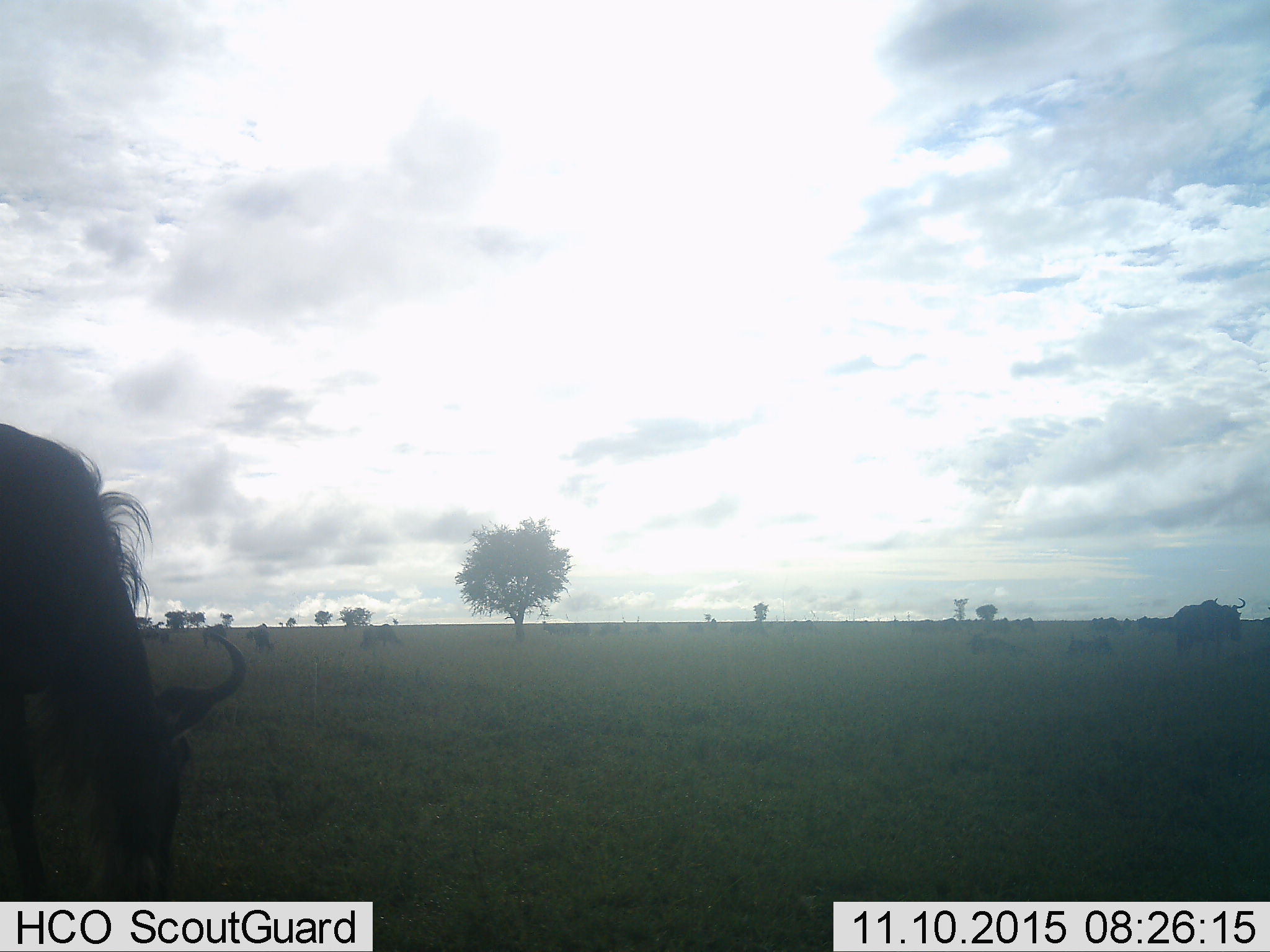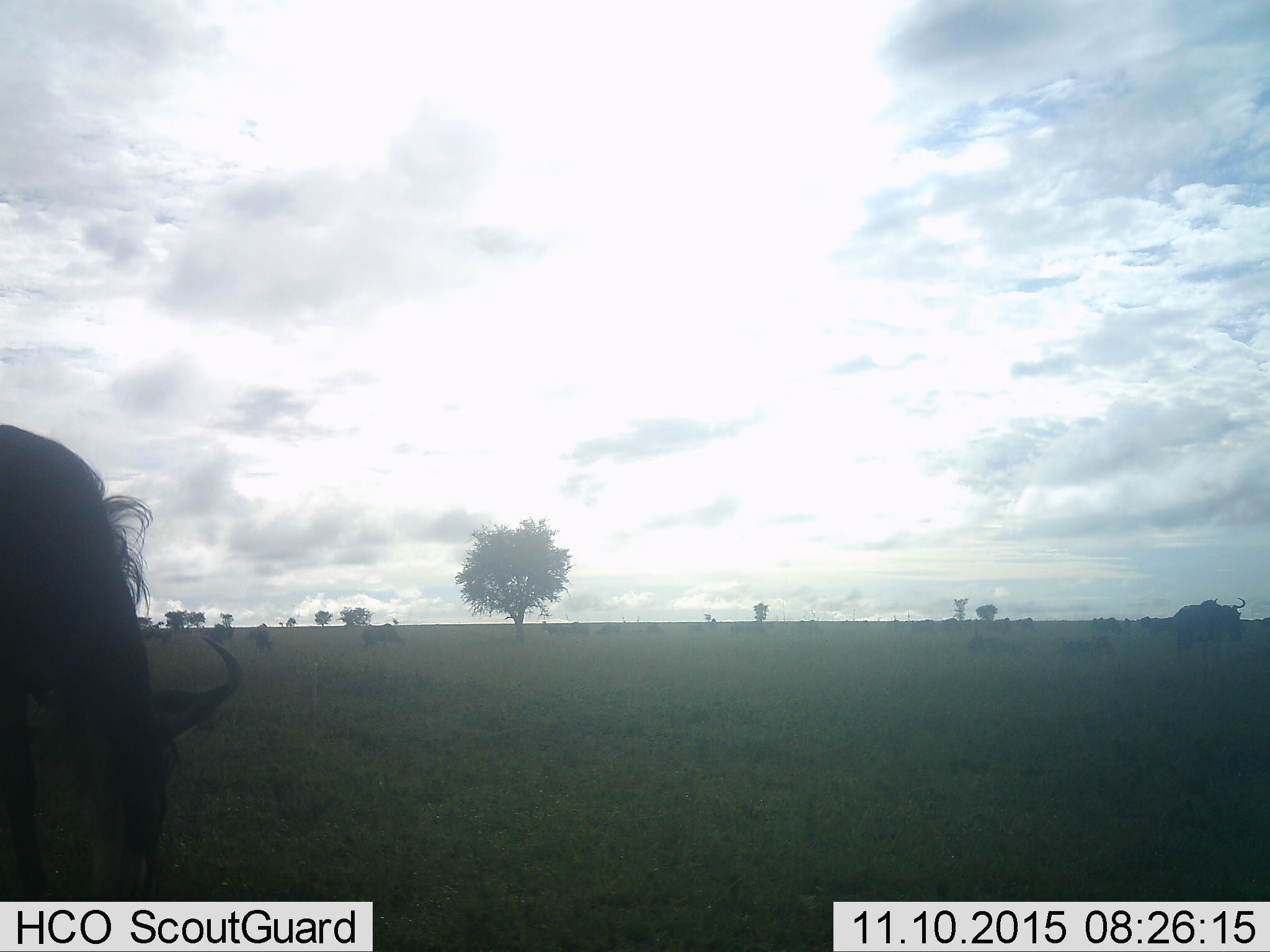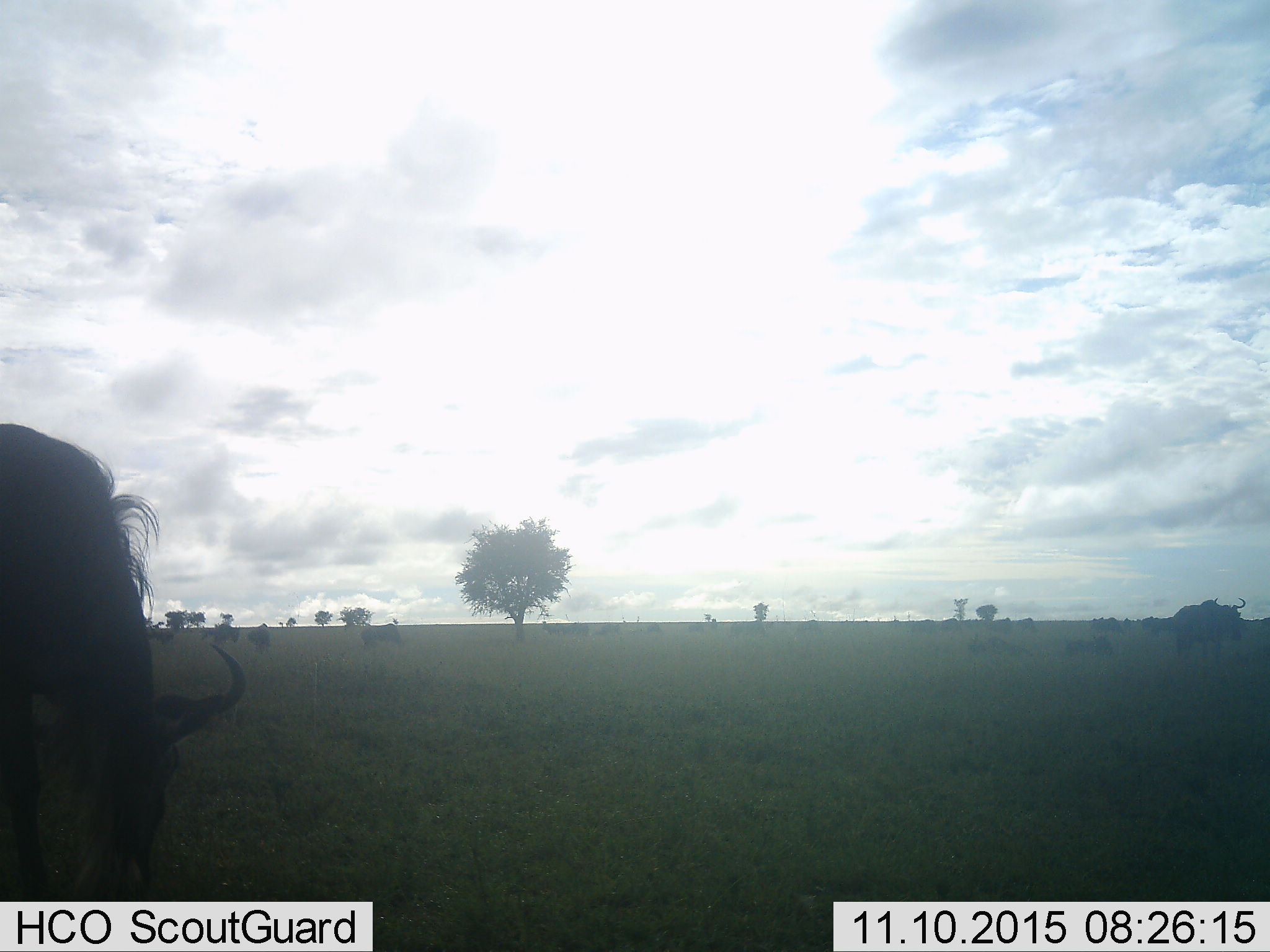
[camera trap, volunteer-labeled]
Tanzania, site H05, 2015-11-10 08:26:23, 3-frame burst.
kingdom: Animalia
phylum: Chordata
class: Mammalia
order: Artiodactyla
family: Bovidae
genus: Connochaetes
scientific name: Connochaetes taurinus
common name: blue wildebeest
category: wildebeest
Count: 7.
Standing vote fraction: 78%.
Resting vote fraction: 11%.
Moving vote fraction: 11%.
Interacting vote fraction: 0%.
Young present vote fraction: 0%.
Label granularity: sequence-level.